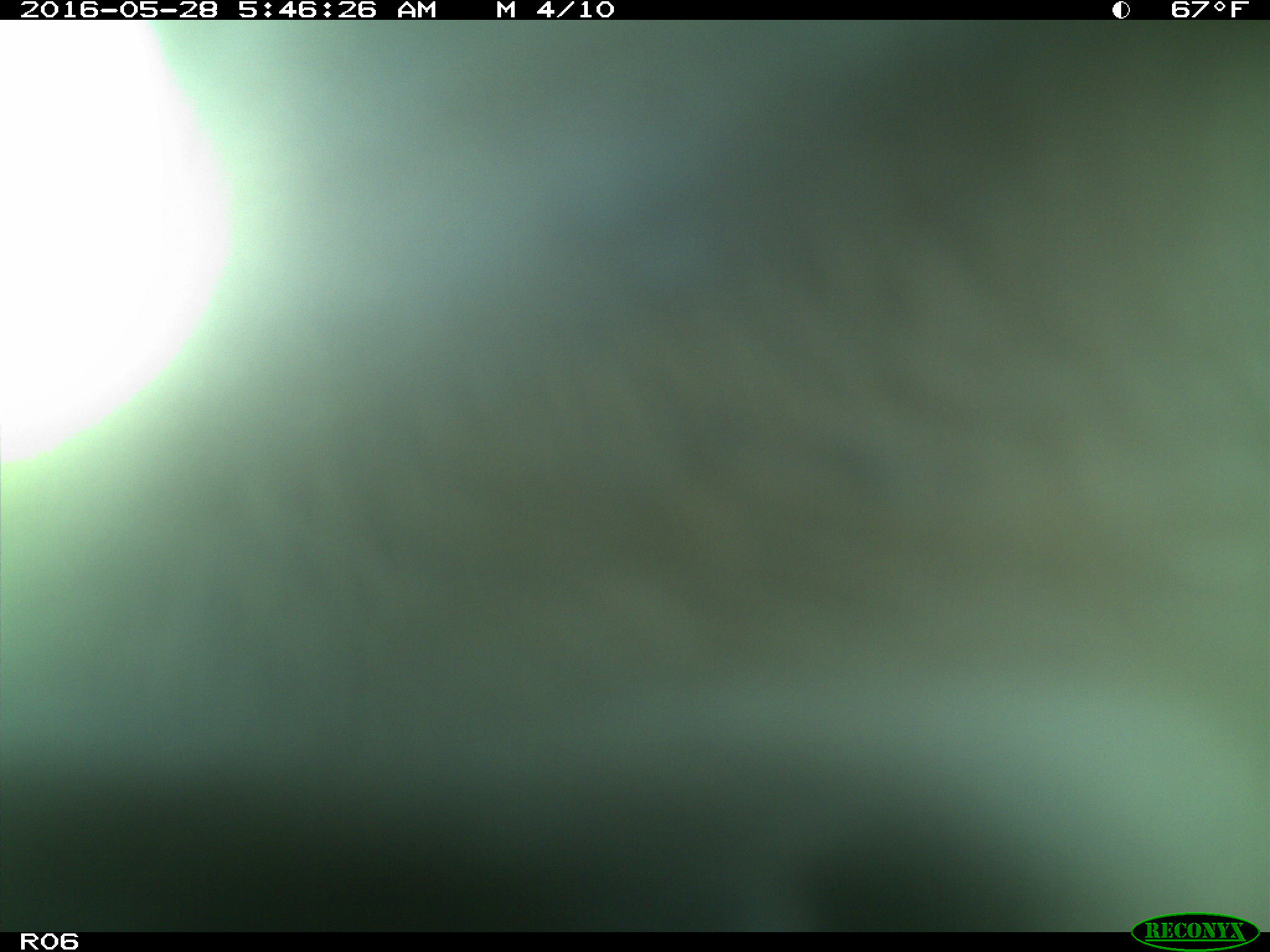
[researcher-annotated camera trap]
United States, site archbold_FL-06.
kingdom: Animalia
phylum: Chordata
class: Mammalia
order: Artiodactyla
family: Bovidae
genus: Bos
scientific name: Bos taurus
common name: domestic cow